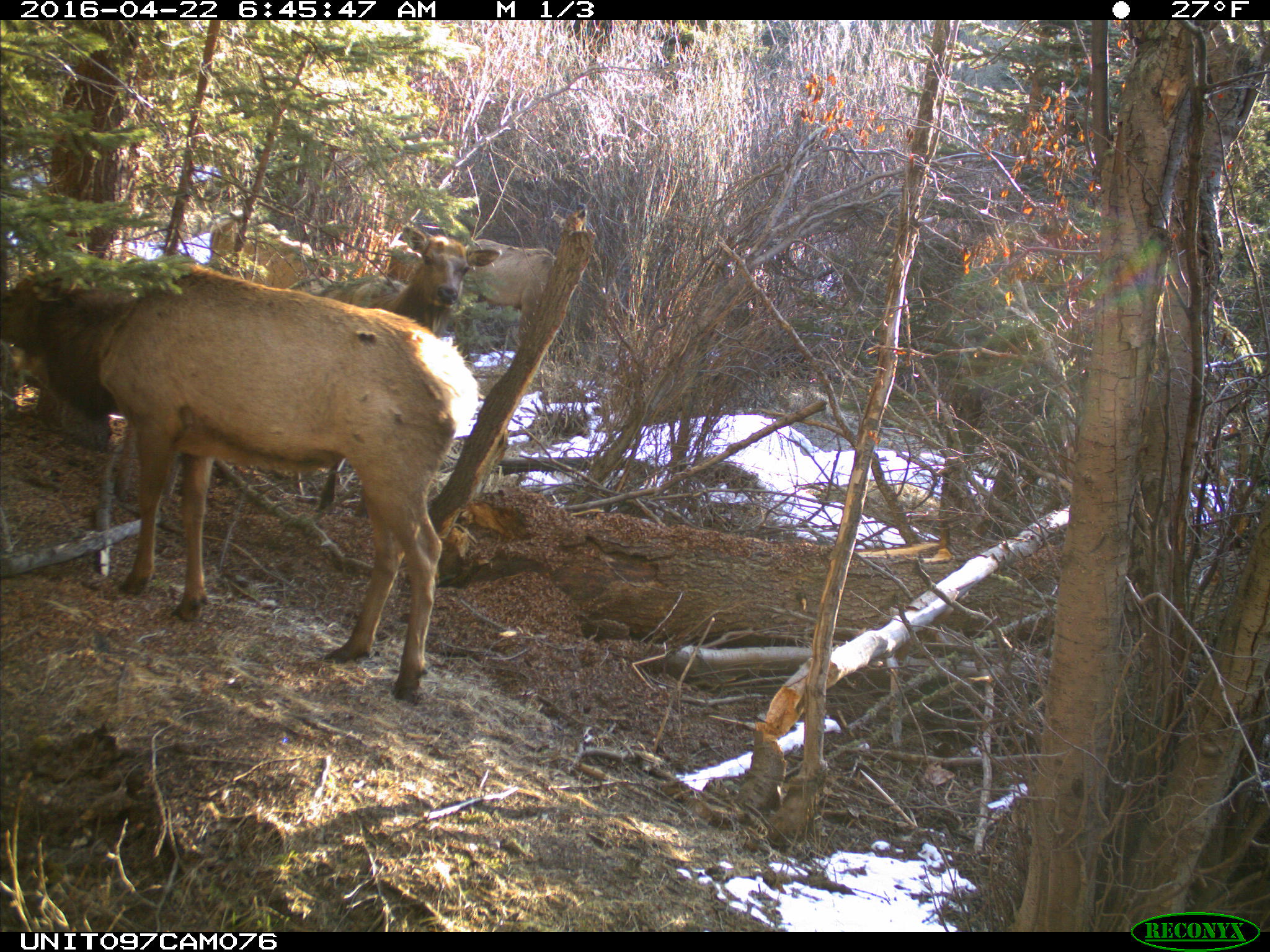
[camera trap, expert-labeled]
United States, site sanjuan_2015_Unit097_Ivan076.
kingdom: Animalia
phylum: Chordata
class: Mammalia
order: Artiodactyla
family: Cervidae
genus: Cervus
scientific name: Cervus elaphus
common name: red deer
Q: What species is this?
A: Cervus elaphus (red deer).